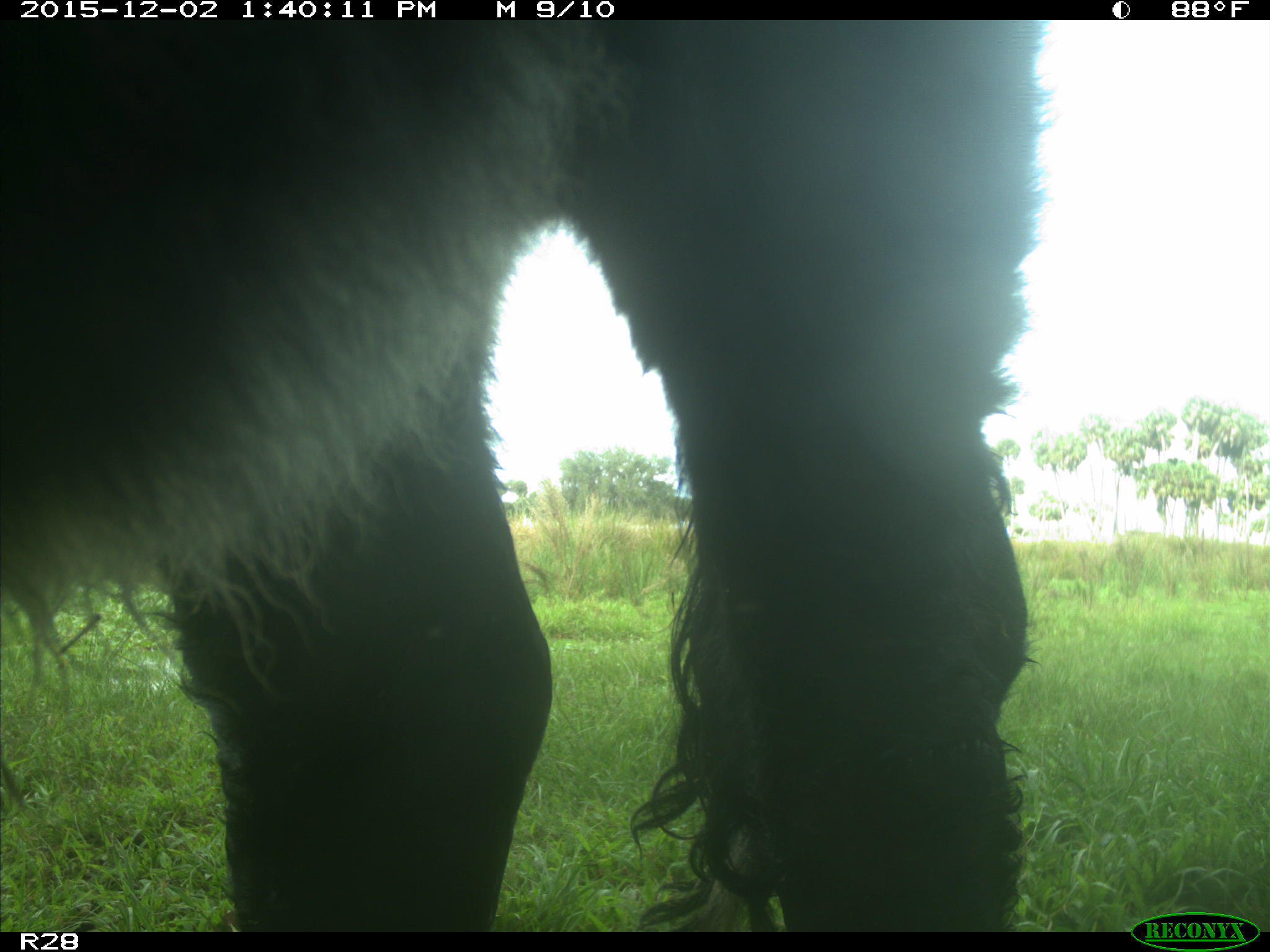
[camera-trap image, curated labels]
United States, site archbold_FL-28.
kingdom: Animalia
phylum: Chordata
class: Mammalia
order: Artiodactyla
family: Bovidae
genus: Bos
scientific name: Bos taurus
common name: domestic cow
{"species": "Bos taurus (domestic cow)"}